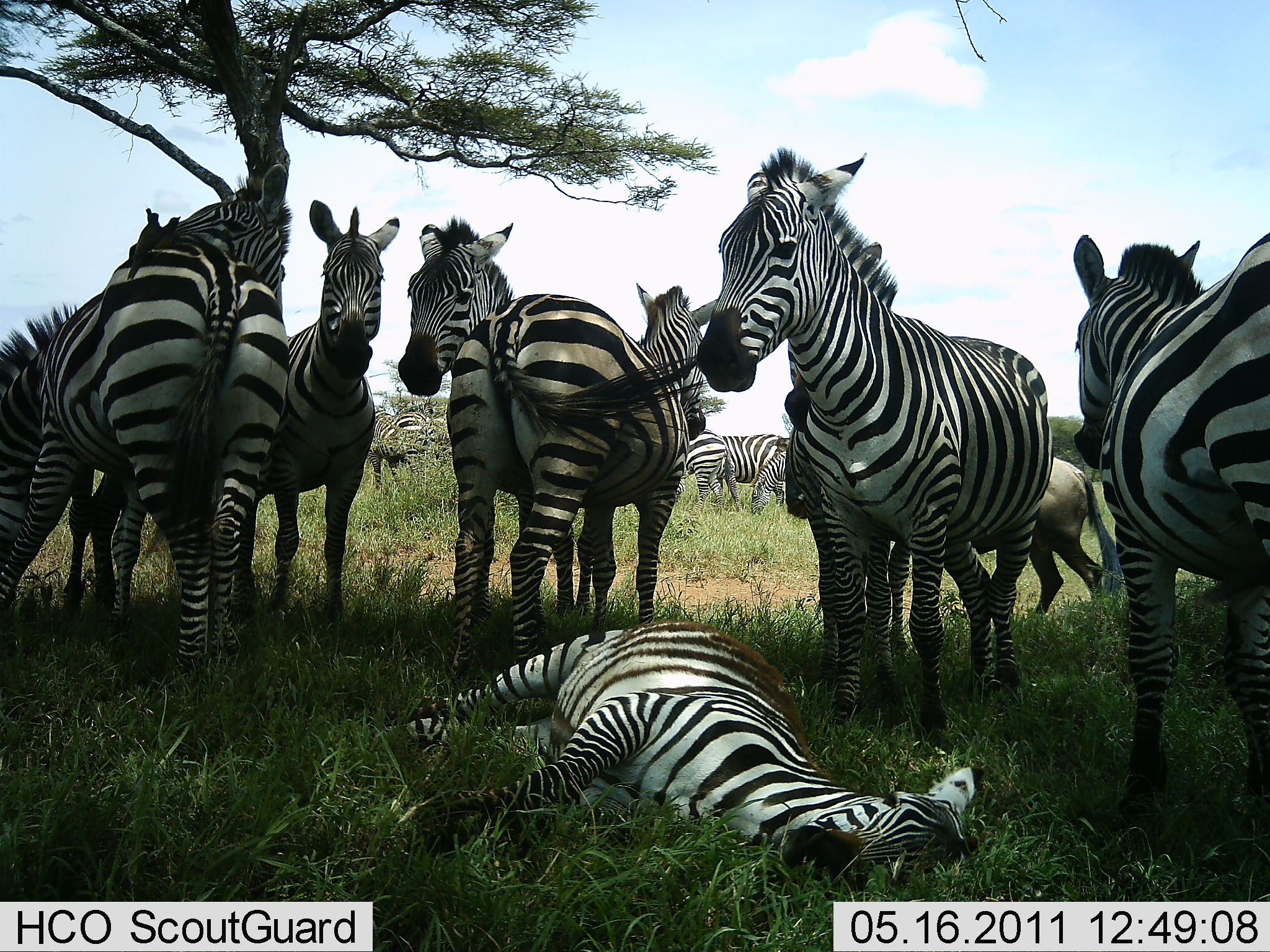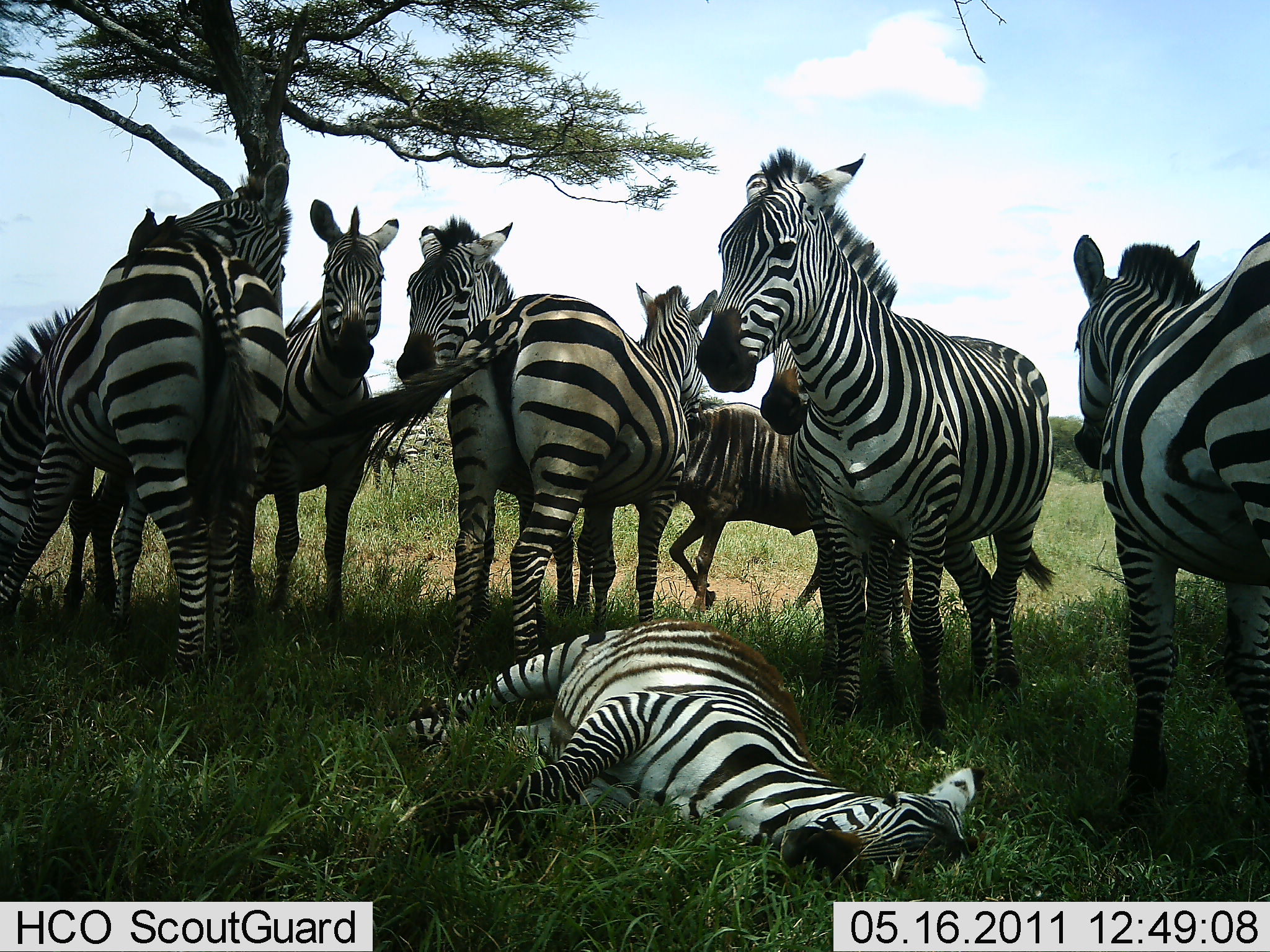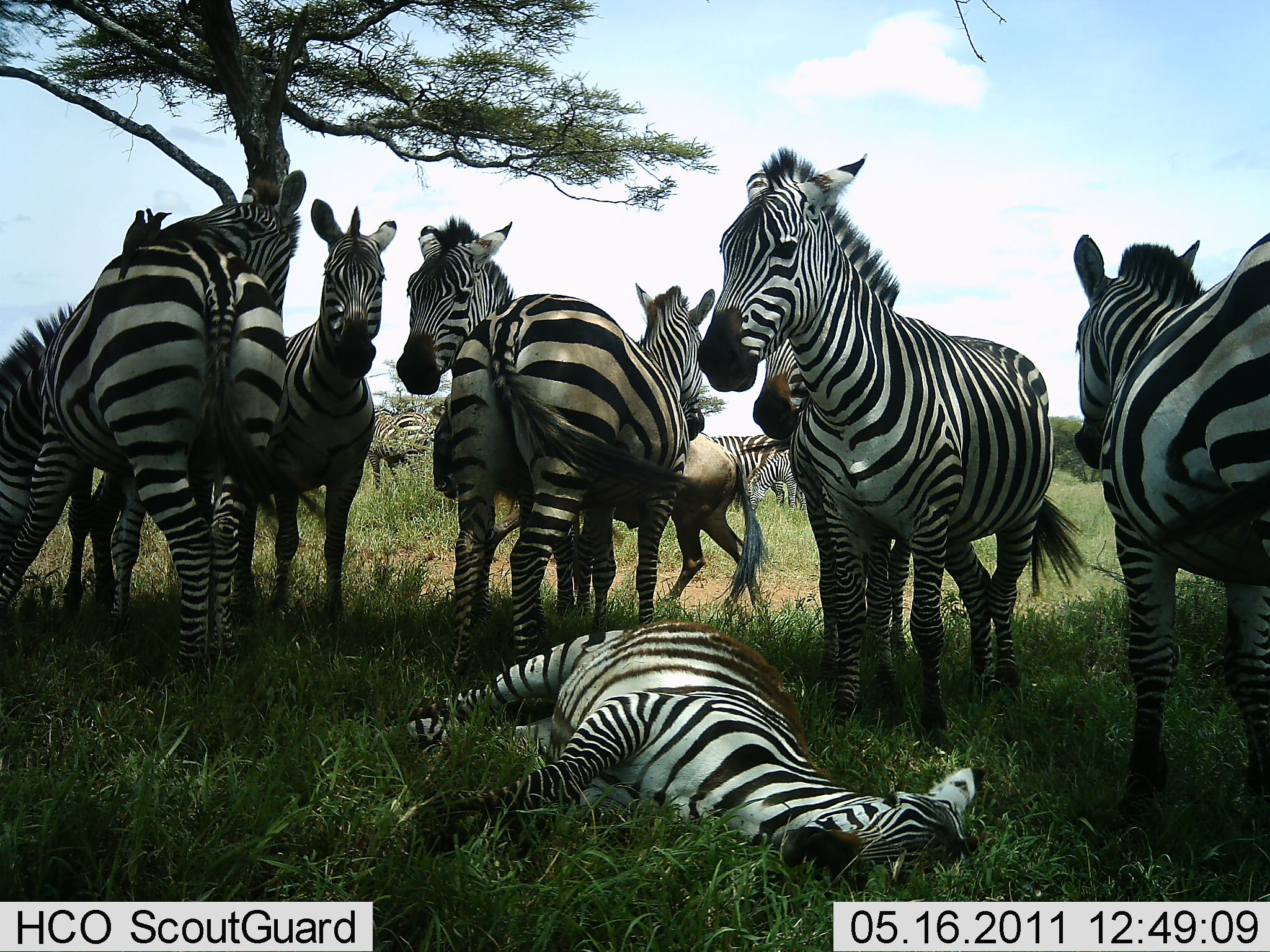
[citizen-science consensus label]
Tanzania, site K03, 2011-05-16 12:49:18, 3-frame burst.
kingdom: Animalia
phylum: Chordata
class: Mammalia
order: Perissodactyla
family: Equidae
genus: Equus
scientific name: Equus quagga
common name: plains zebra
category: zebra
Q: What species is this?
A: Zebra (plains zebra) (Equus quagga).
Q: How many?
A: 10.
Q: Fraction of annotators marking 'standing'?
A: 71%.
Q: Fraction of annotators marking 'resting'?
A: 88%.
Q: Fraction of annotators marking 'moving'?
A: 24%.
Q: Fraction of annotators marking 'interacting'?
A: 59%.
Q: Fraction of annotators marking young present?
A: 0%.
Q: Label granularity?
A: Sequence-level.